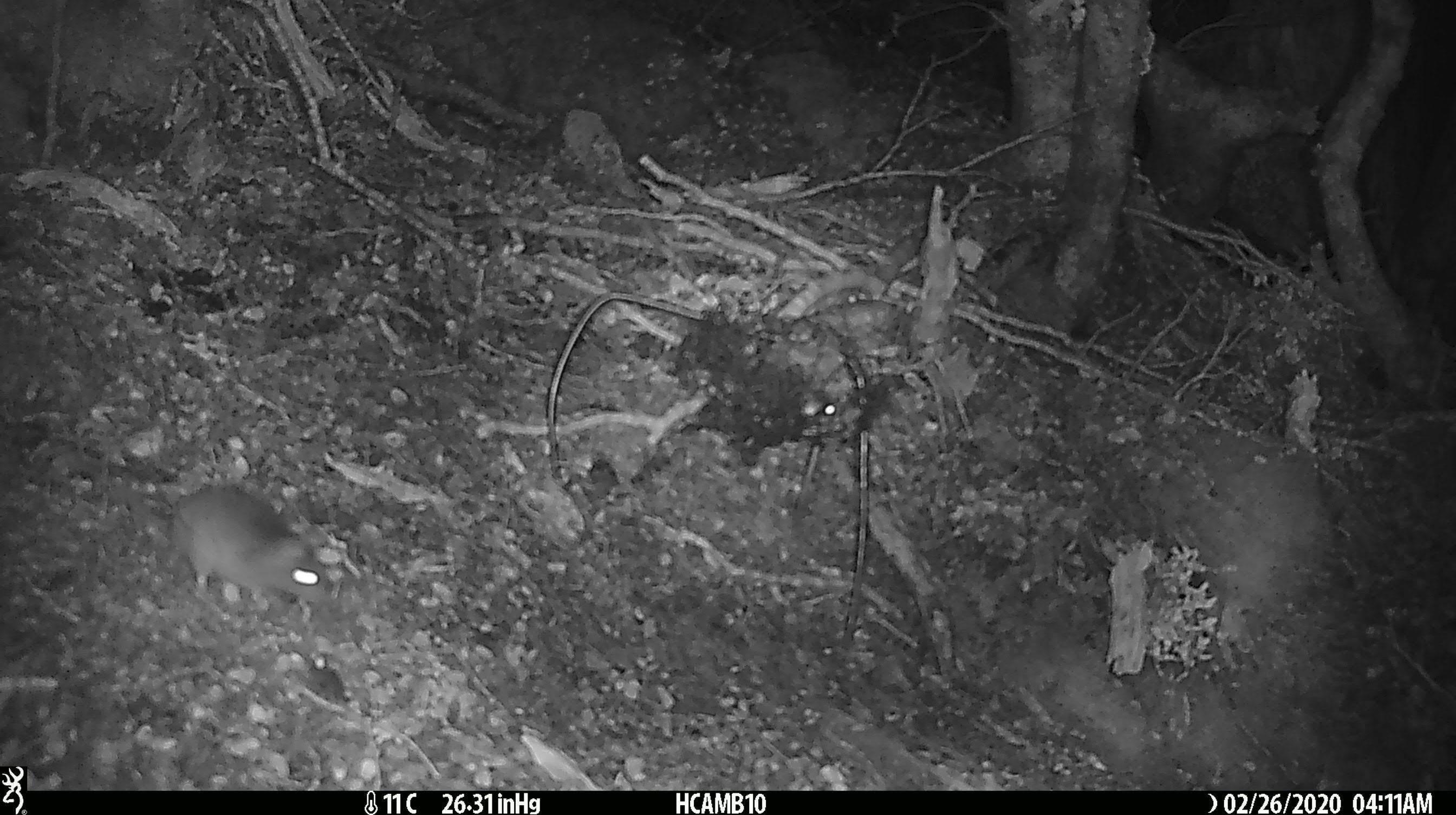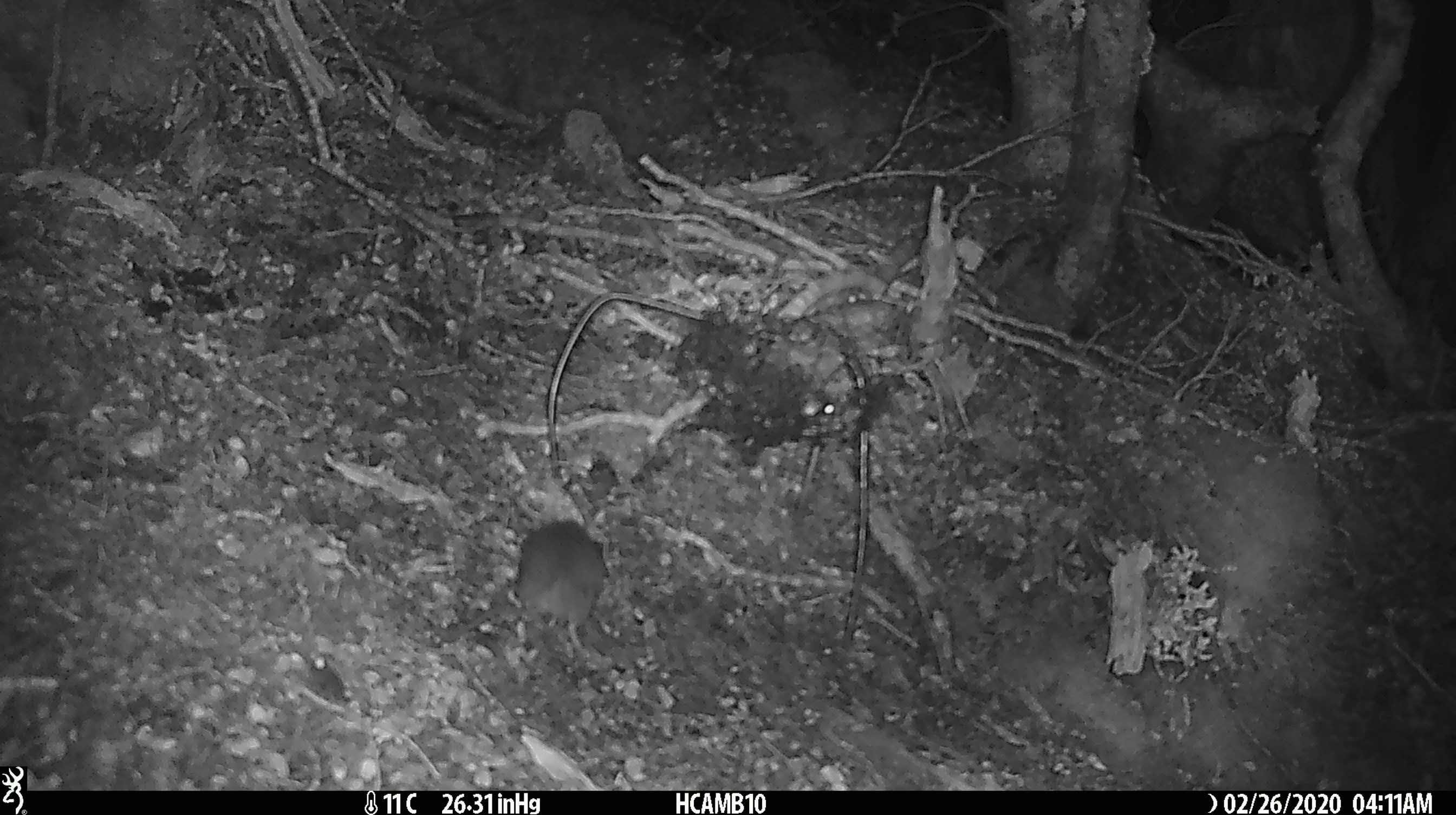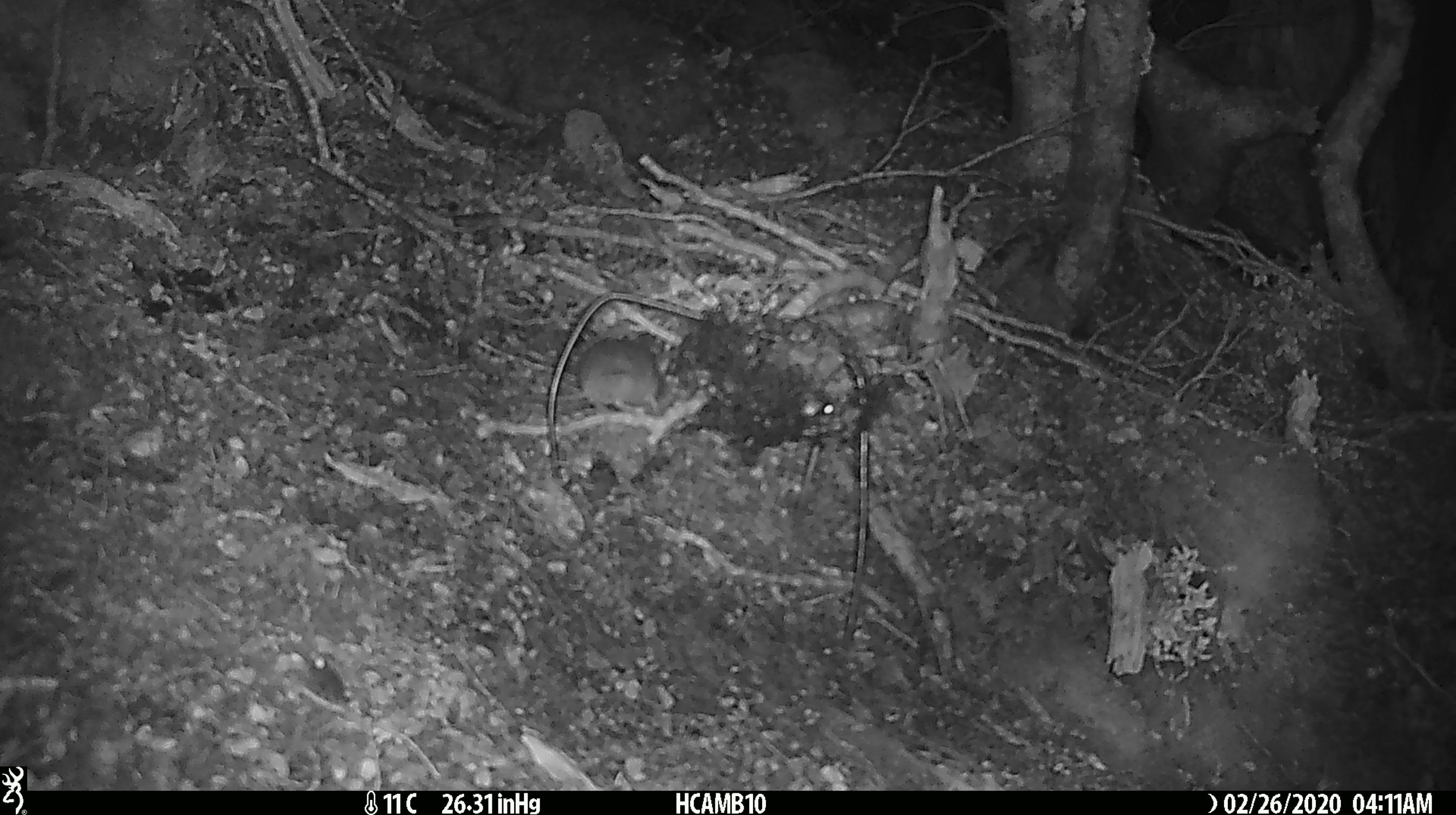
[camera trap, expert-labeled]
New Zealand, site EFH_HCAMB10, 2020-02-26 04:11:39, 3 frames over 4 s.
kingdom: Animalia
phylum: Chordata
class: Mammalia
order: Rodentia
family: Muridae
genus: Mus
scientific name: Mus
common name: mouse